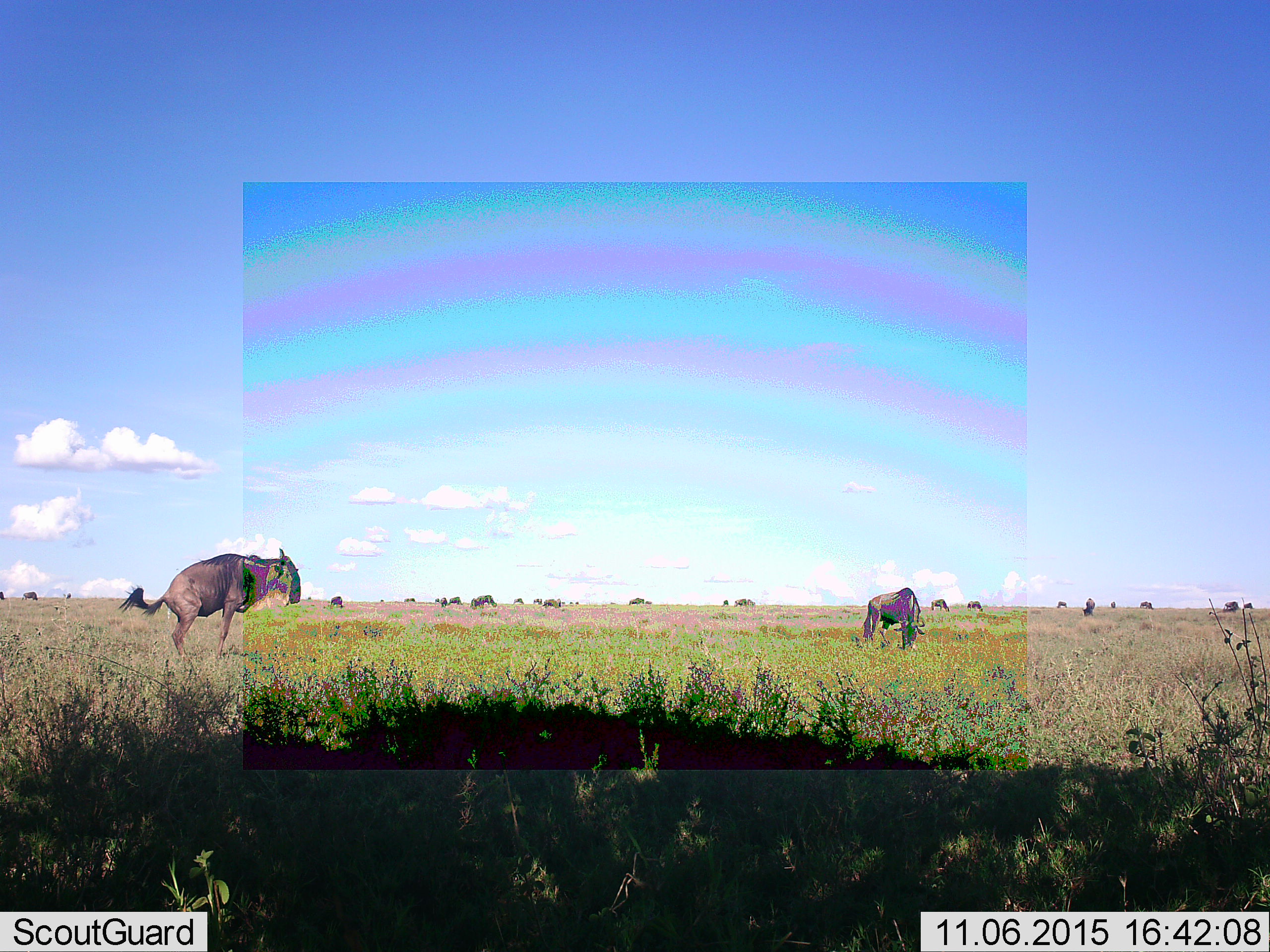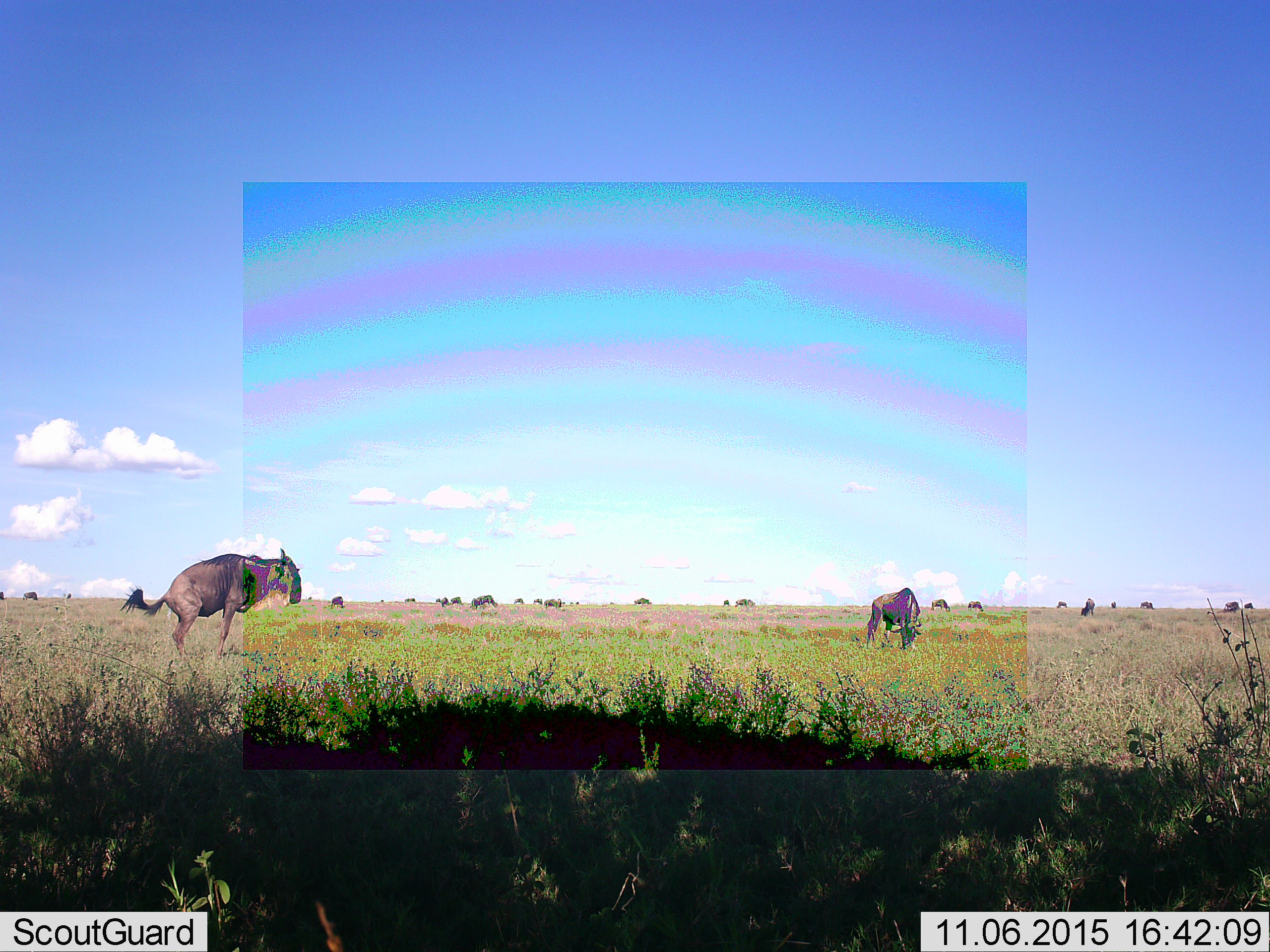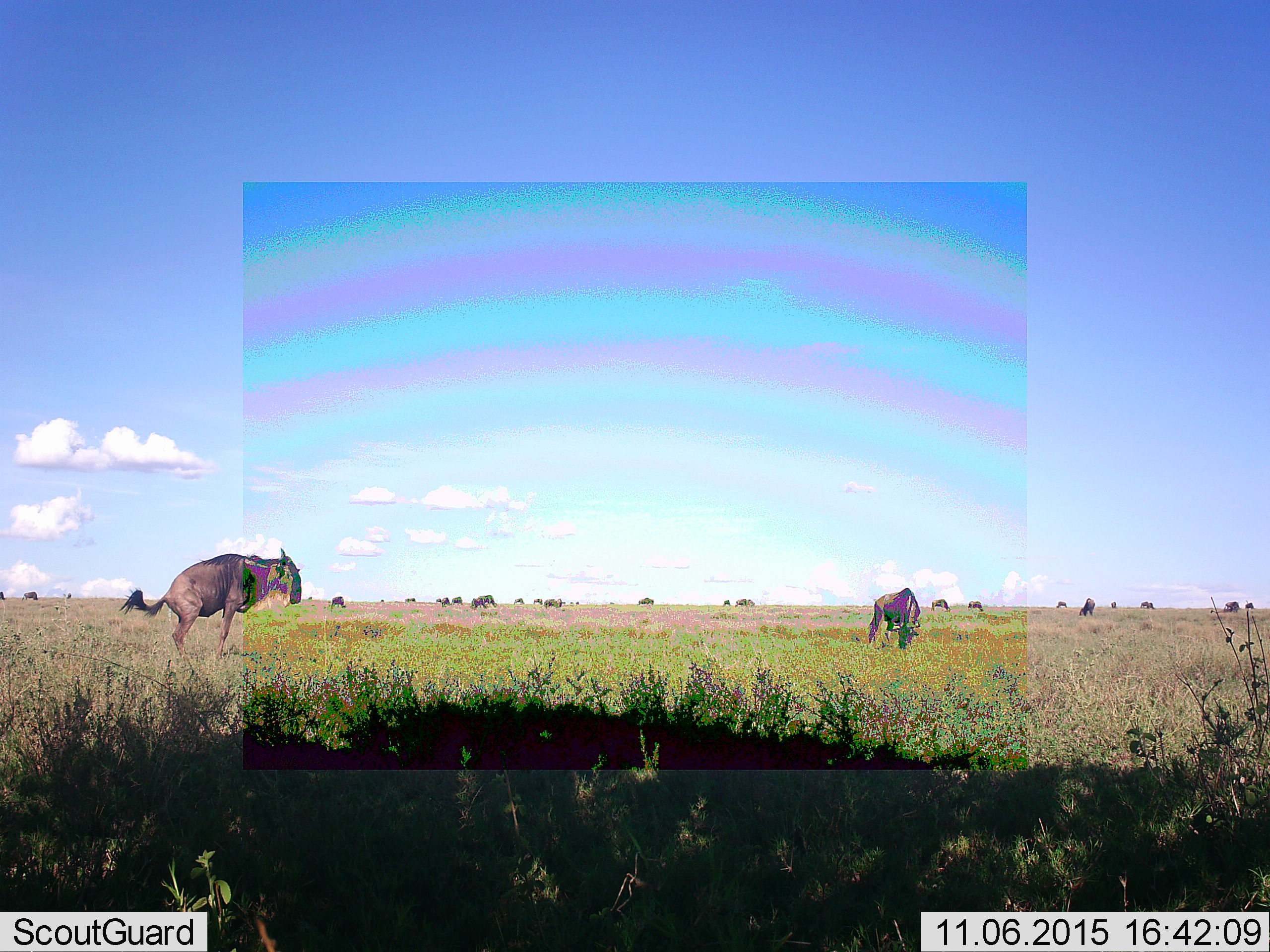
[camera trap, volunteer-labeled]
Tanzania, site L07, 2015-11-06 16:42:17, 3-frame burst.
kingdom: Animalia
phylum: Chordata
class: Mammalia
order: Artiodactyla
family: Bovidae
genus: Connochaetes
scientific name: Connochaetes taurinus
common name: blue wildebeest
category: wildebeest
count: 11-50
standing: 67%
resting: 0%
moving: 22%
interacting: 0%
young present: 0%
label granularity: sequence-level